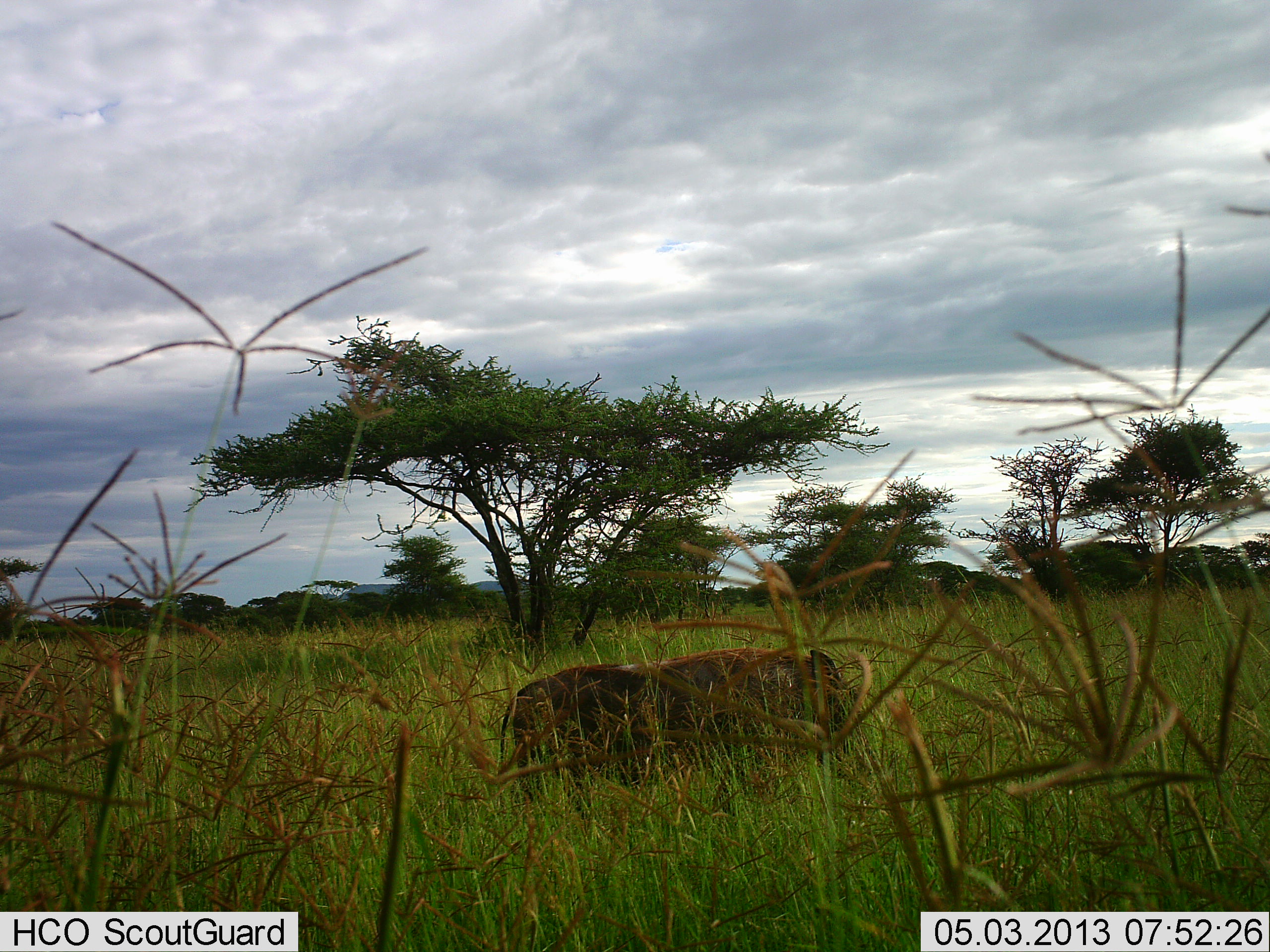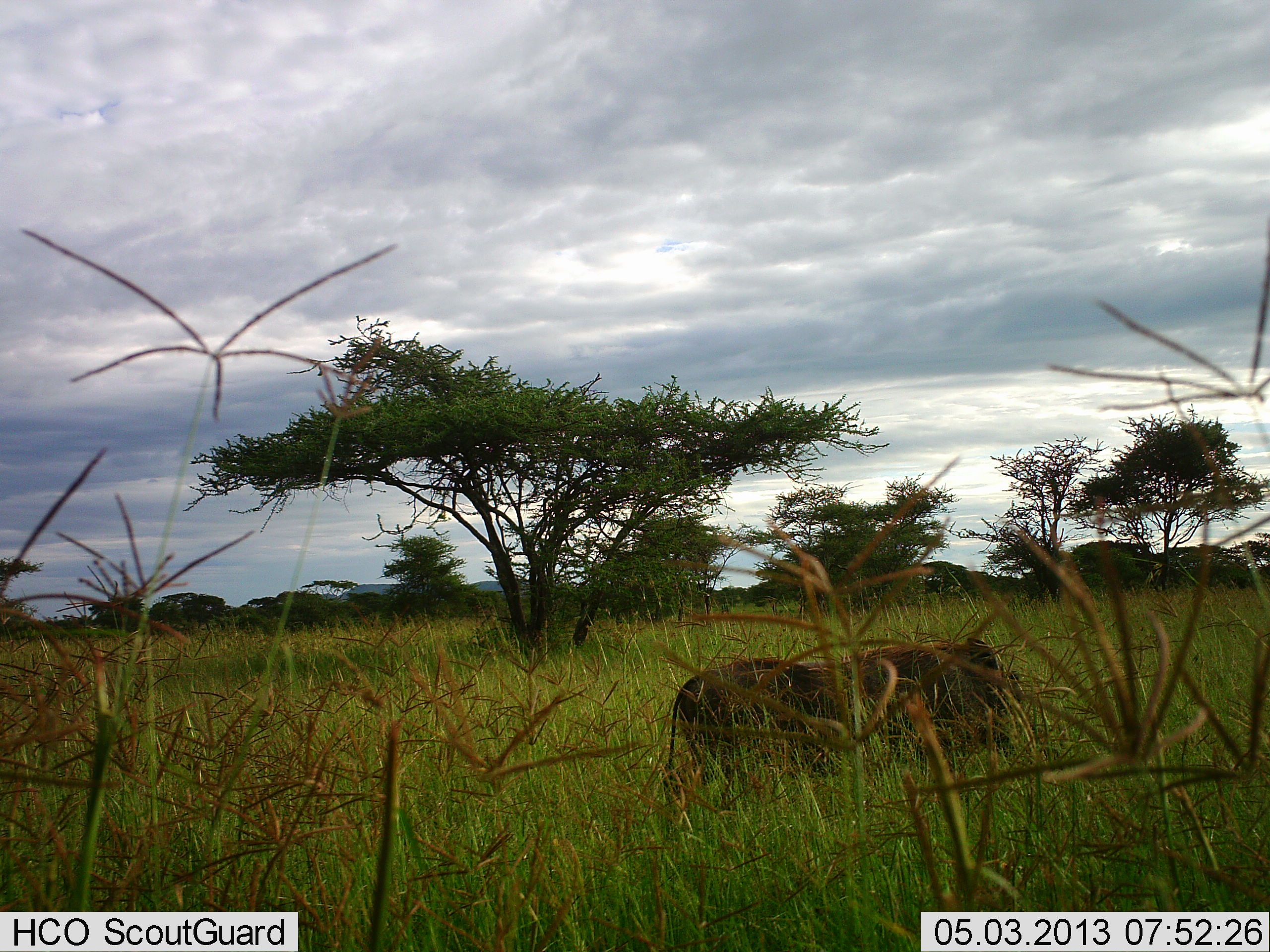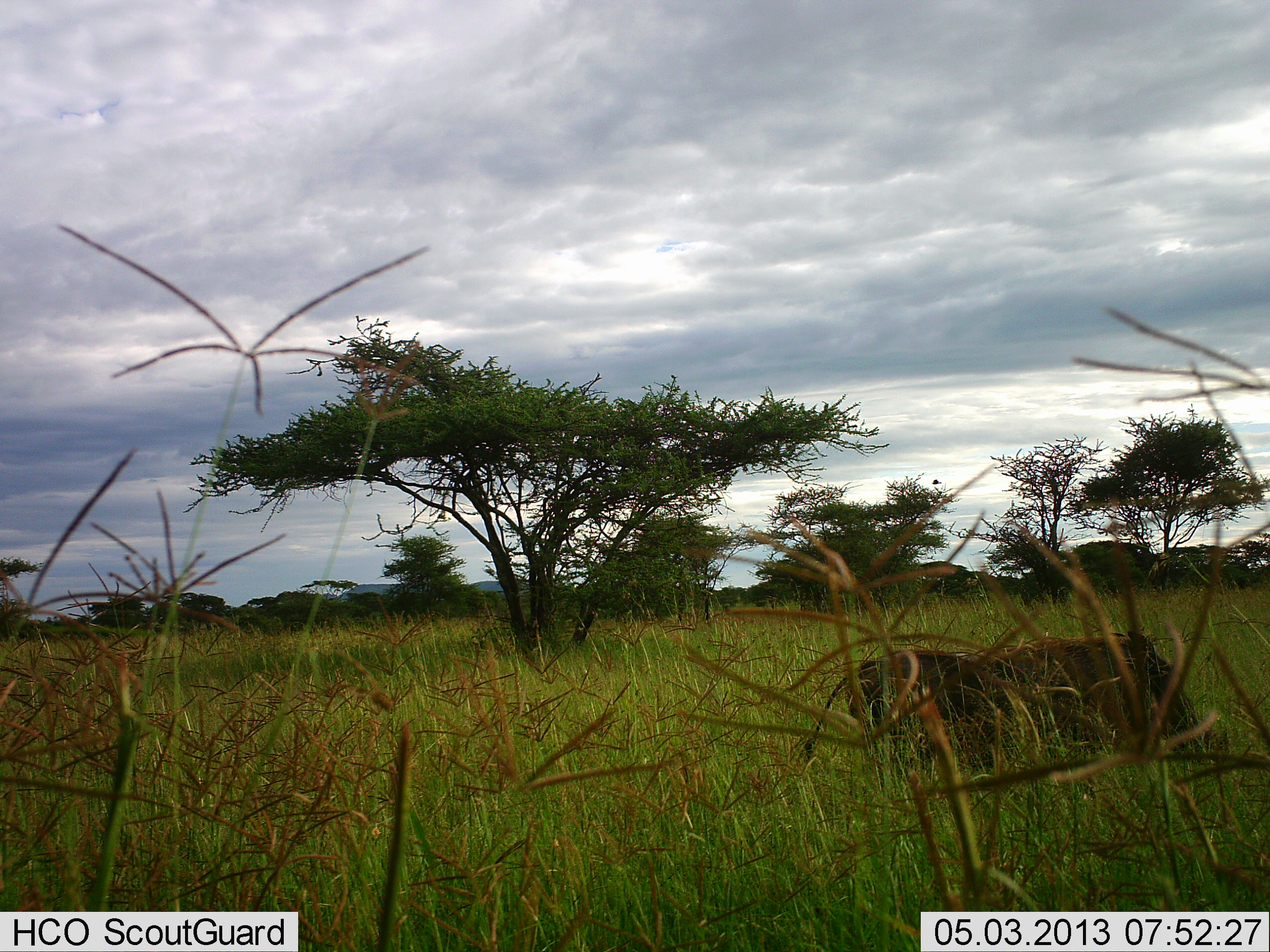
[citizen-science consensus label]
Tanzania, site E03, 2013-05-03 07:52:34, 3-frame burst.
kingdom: Animalia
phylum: Chordata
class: Mammalia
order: Artiodactyla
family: Suidae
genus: Phacochoerus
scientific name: Phacochoerus africanus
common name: warthog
Warthog (Phacochoerus africanus), count 1. Behavior (volunteer vote fractions): standing 4%, resting 0%, moving 96%, interacting 0%. Young present (vote fraction): 0%. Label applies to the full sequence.